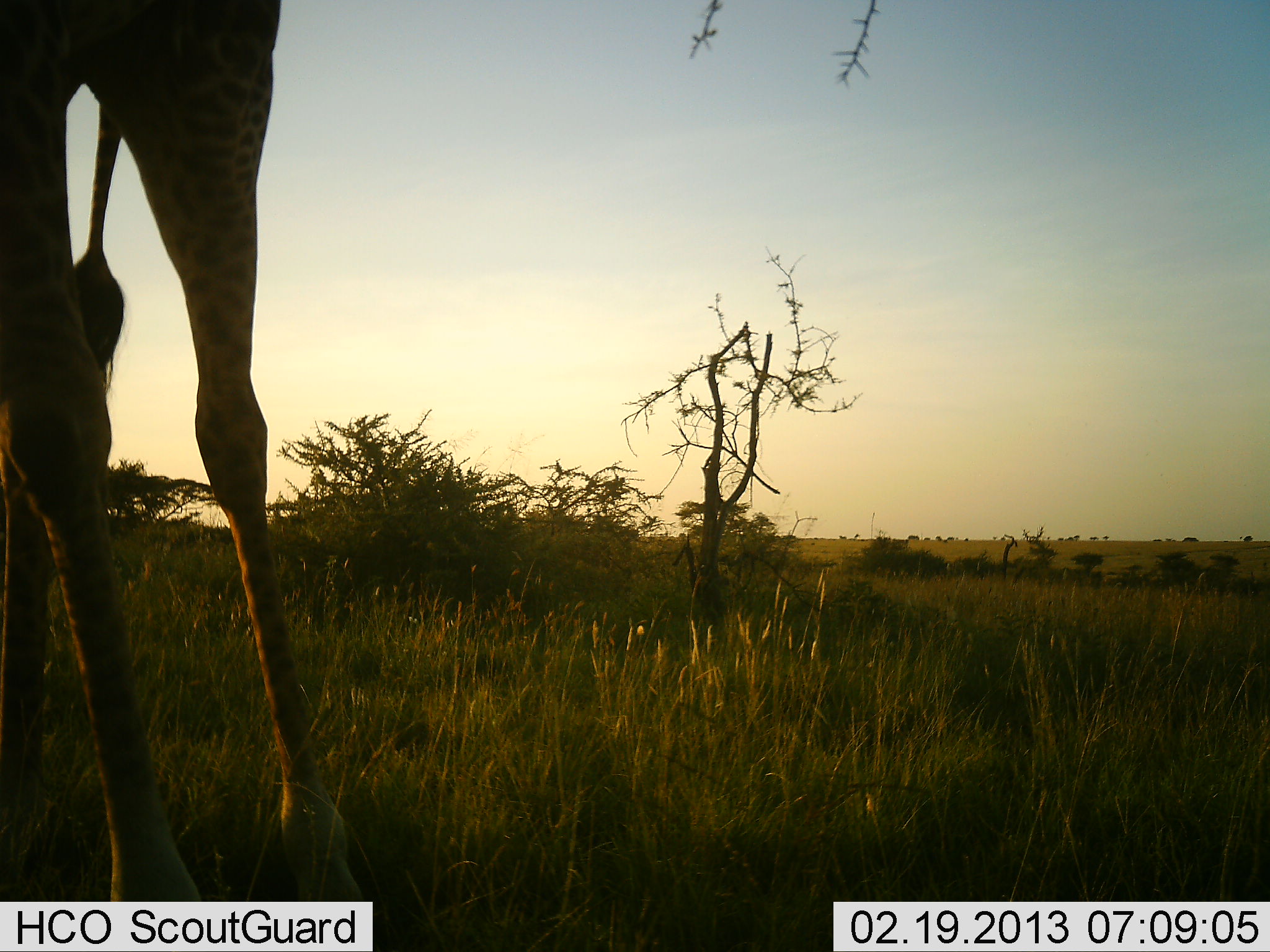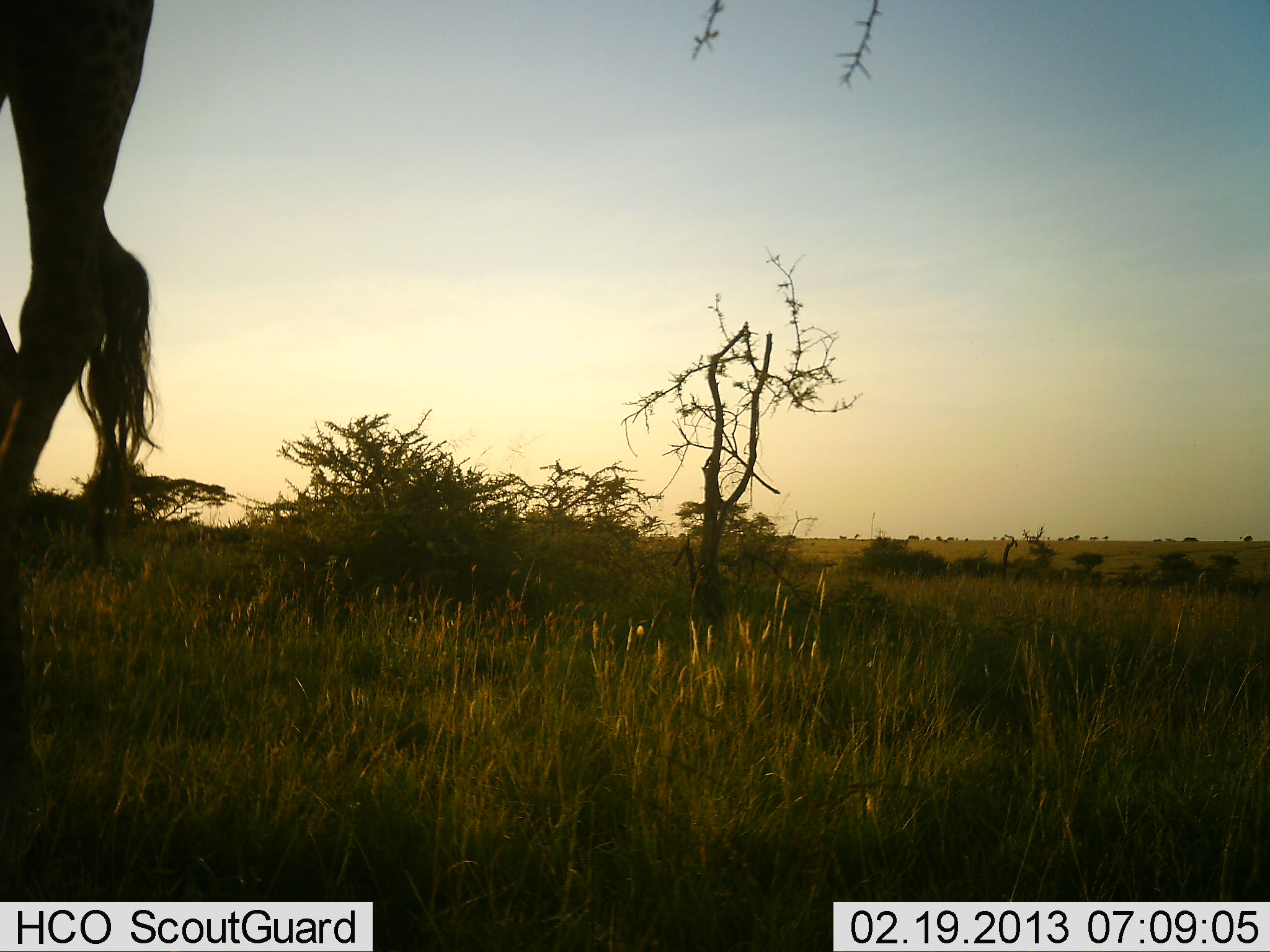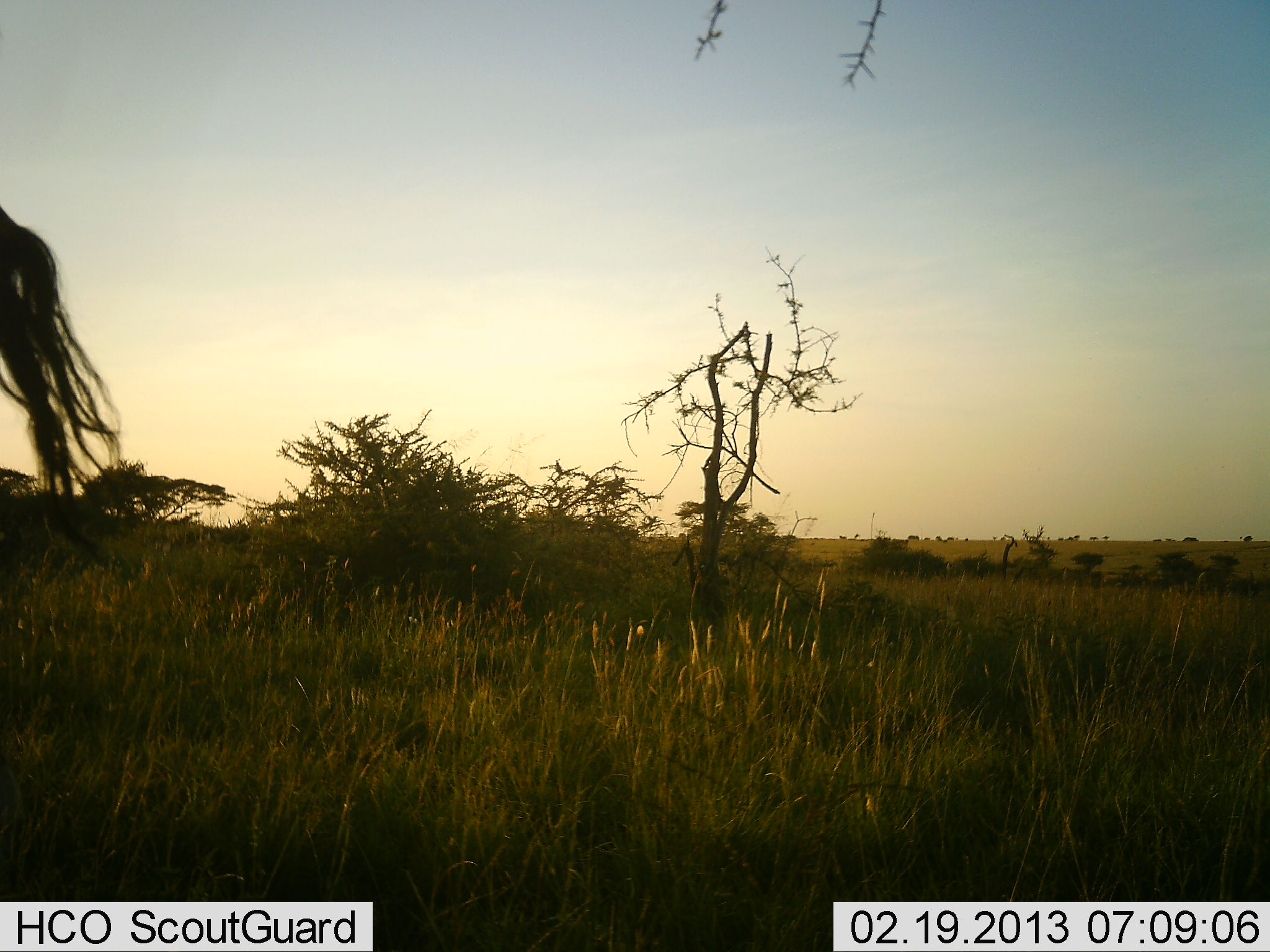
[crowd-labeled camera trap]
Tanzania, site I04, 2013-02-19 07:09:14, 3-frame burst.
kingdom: Animalia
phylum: Chordata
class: Mammalia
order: Artiodactyla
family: Giraffidae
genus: Giraffa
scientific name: Giraffa camelopardalis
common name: giraffe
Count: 1.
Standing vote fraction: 21%.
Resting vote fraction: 0%.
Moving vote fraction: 88%.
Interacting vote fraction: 0%.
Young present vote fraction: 0%.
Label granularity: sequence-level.